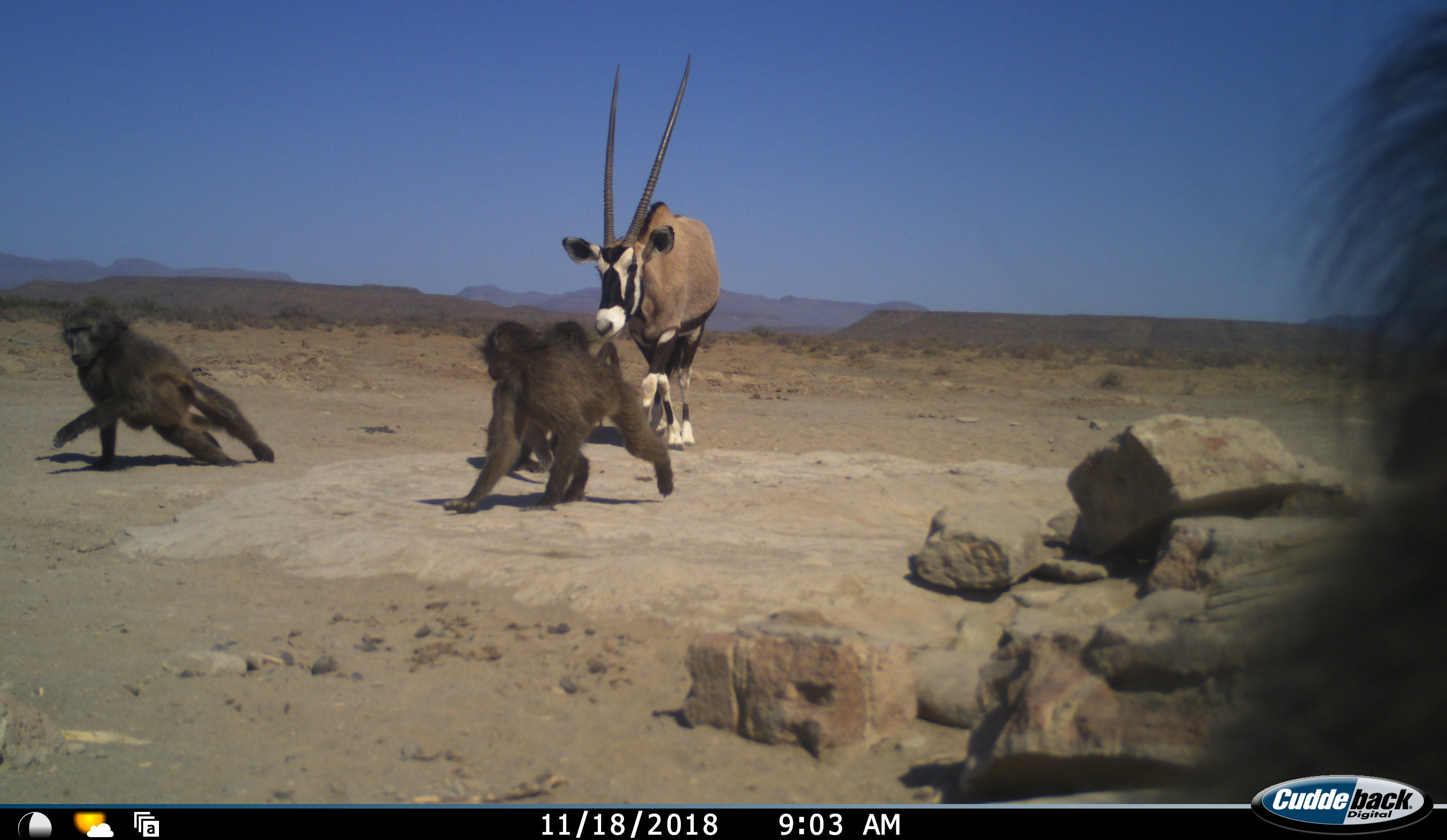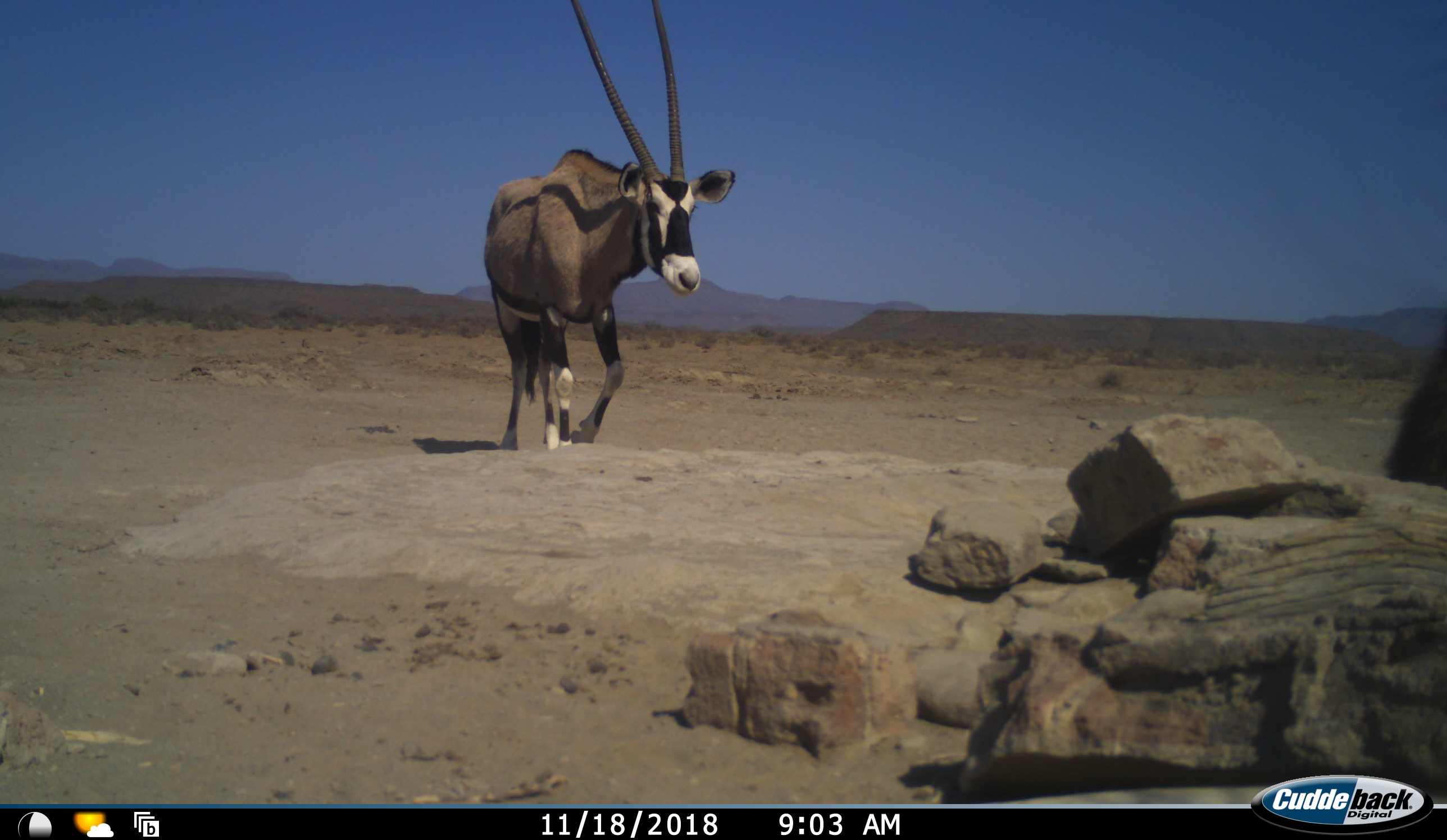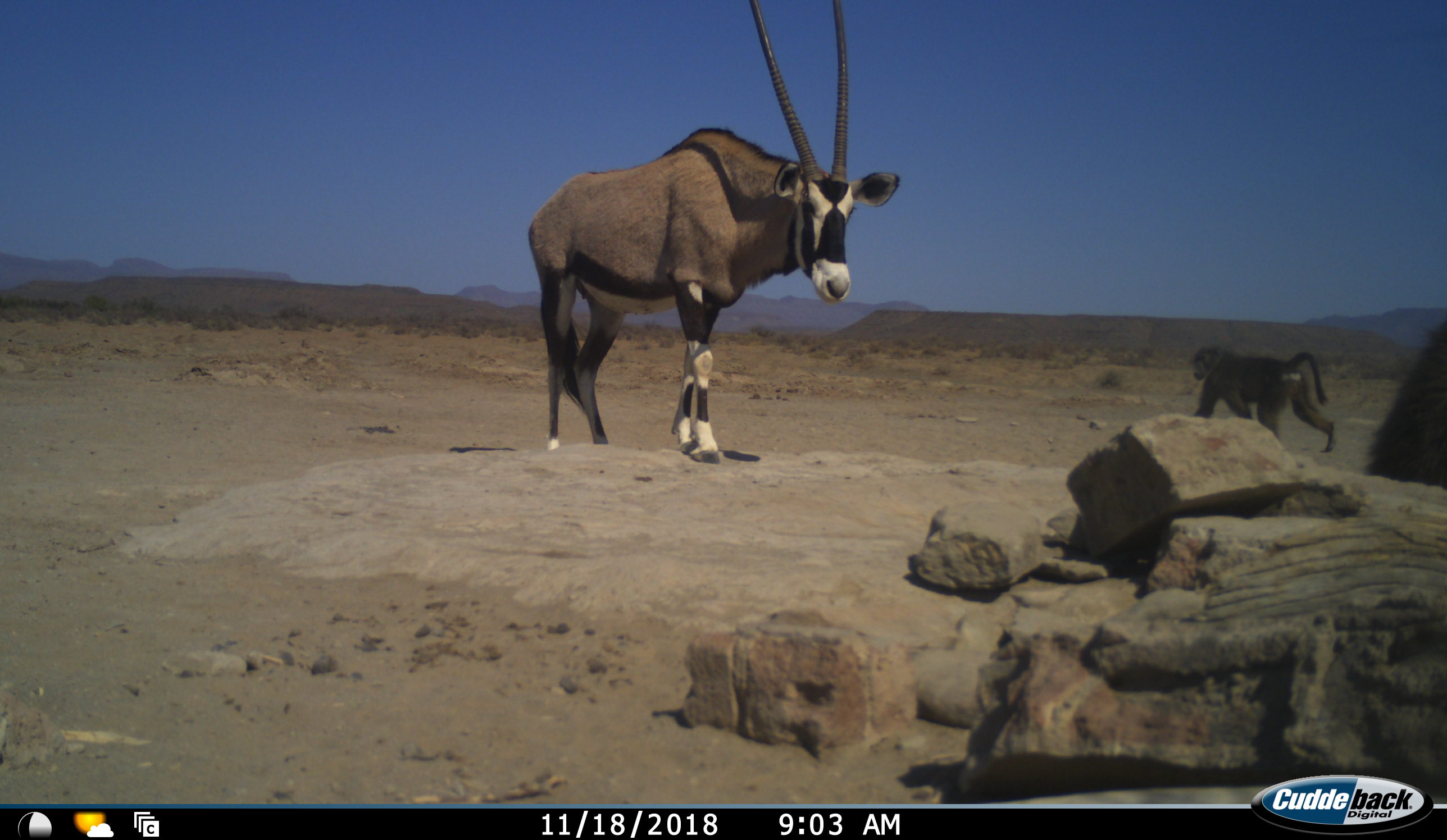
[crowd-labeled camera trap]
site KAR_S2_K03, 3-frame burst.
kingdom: Animalia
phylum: Chordata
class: Mammalia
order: Primates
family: Cercopithecidae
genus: Papio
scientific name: Papio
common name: baboon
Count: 4.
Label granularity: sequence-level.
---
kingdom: Animalia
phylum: Chordata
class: Mammalia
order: Artiodactyla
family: Bovidae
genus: Oryx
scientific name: Oryx gazella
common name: gemsbok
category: oryx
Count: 1.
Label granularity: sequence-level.